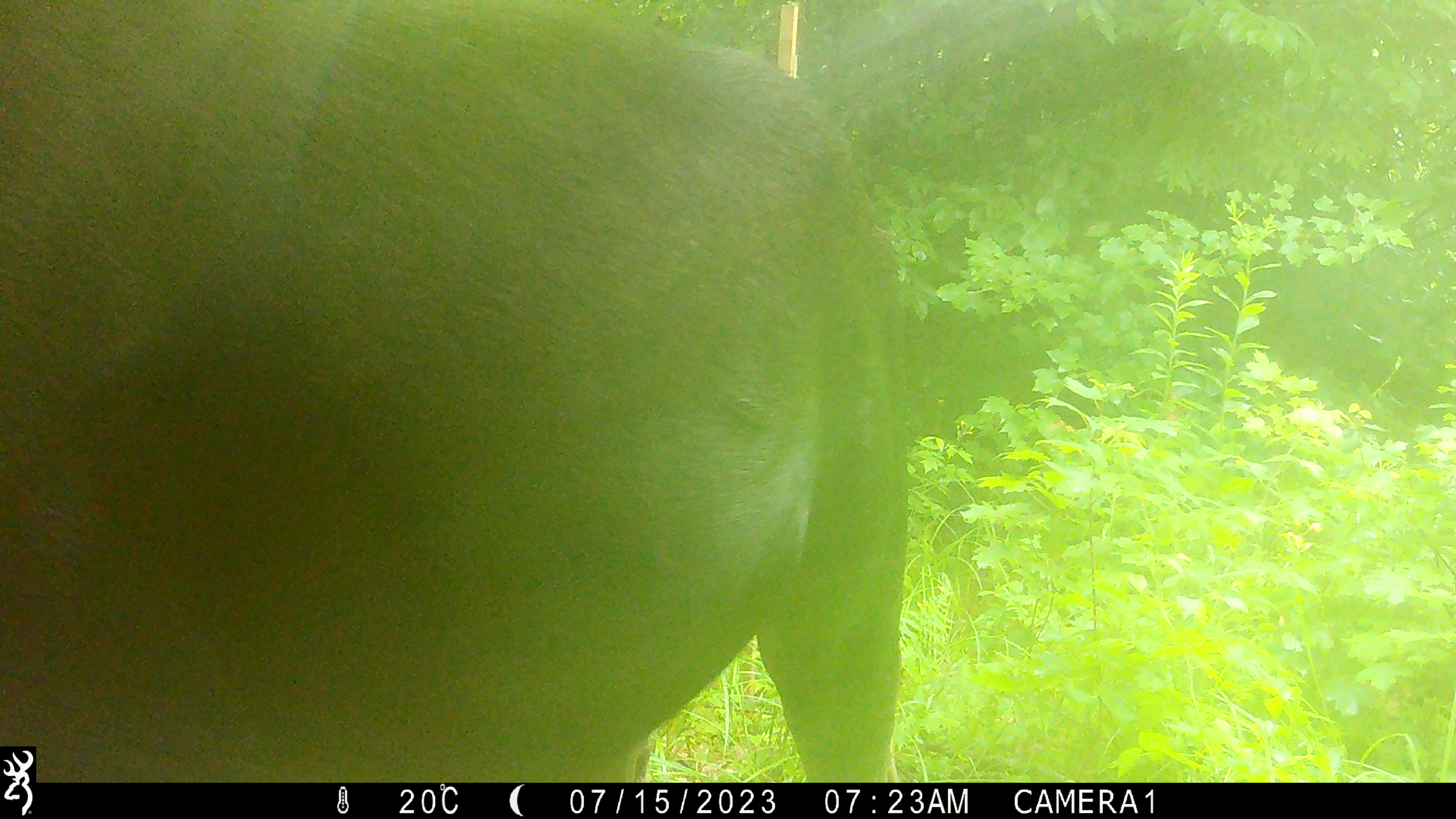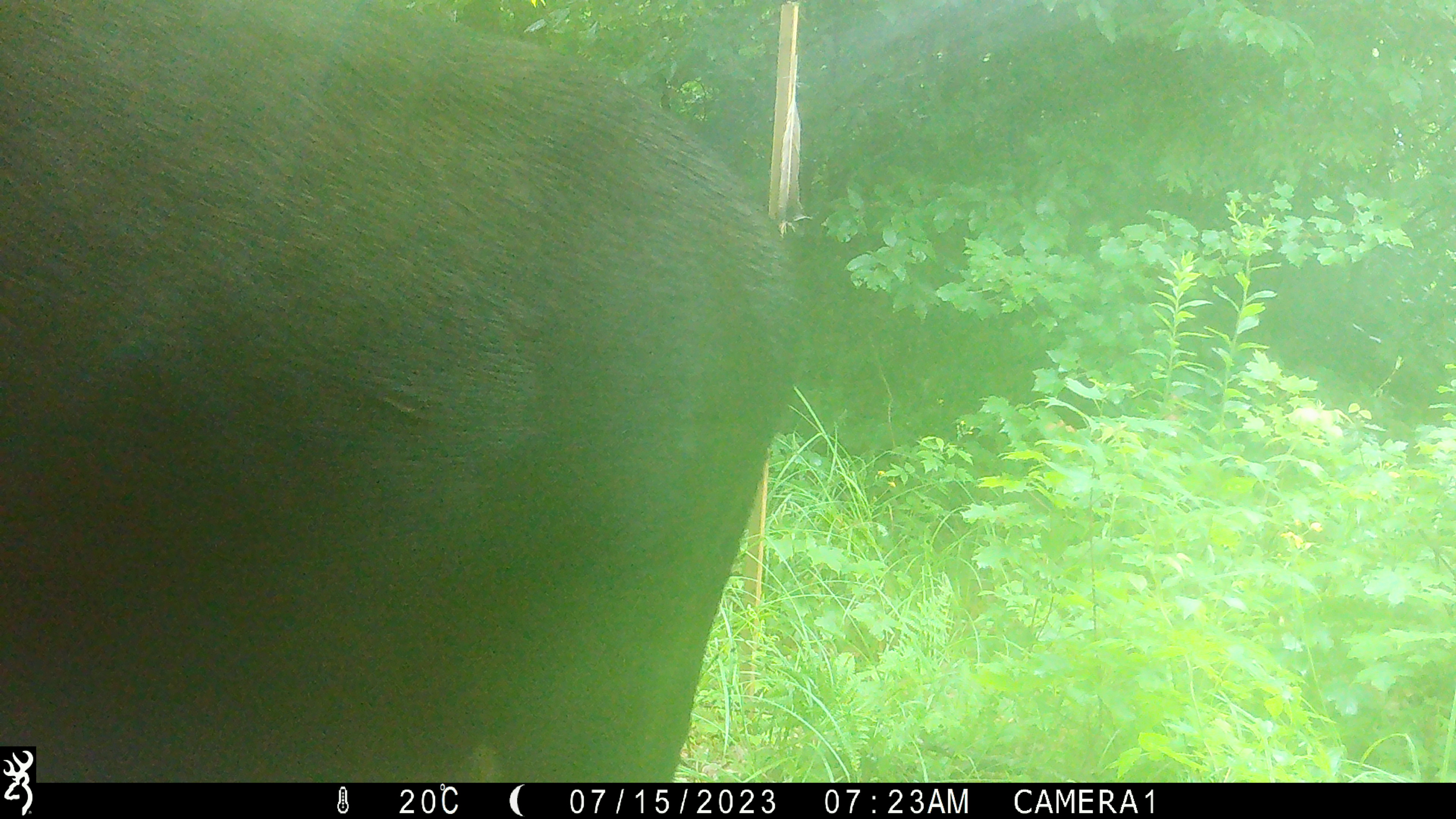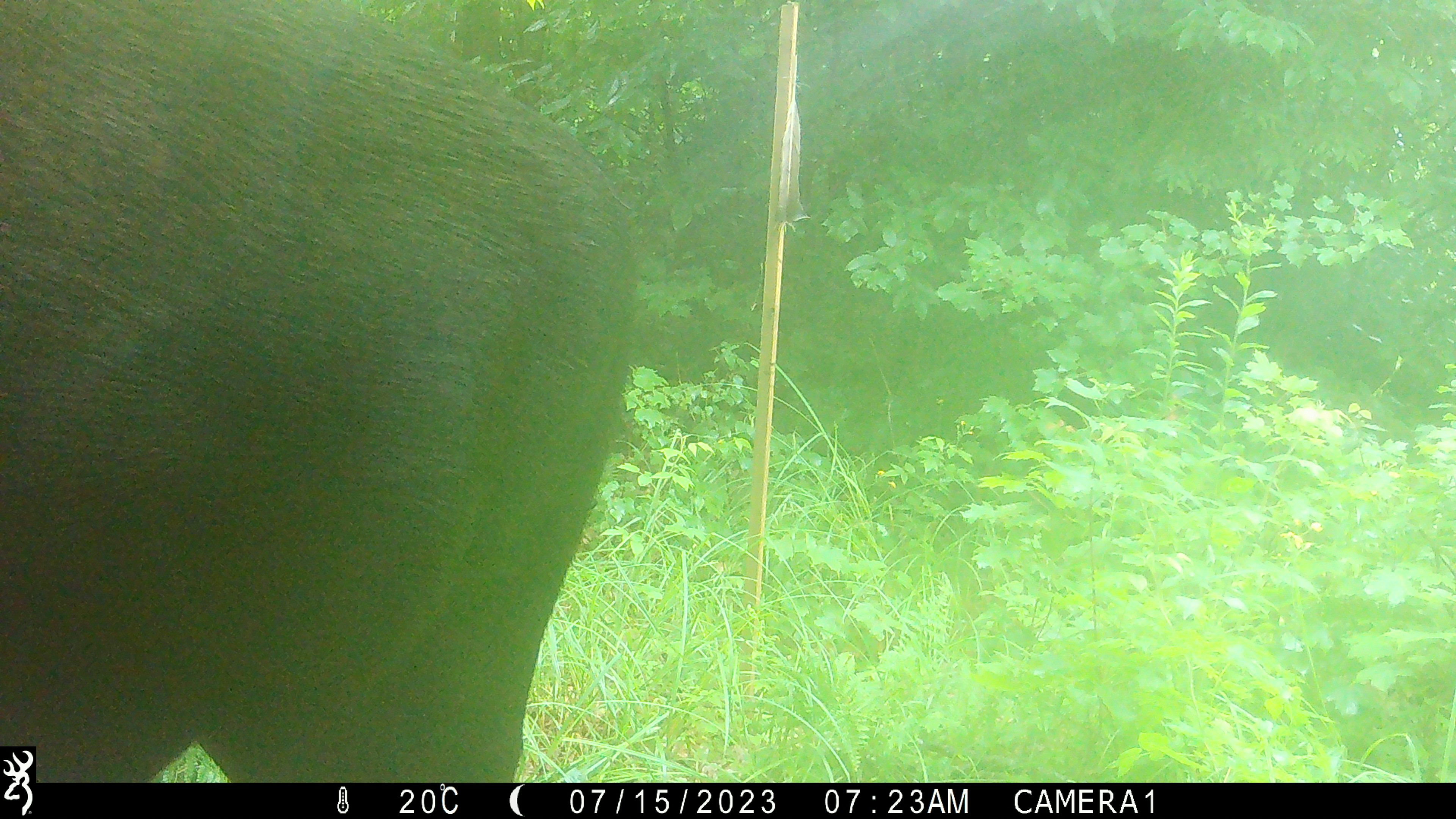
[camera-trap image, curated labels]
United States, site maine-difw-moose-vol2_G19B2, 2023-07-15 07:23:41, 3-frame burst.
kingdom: Animalia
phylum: Chordata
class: Mammalia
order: Artiodactyla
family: Cervidae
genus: Alces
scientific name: Alces alces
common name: moose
Moose (Alces alces).